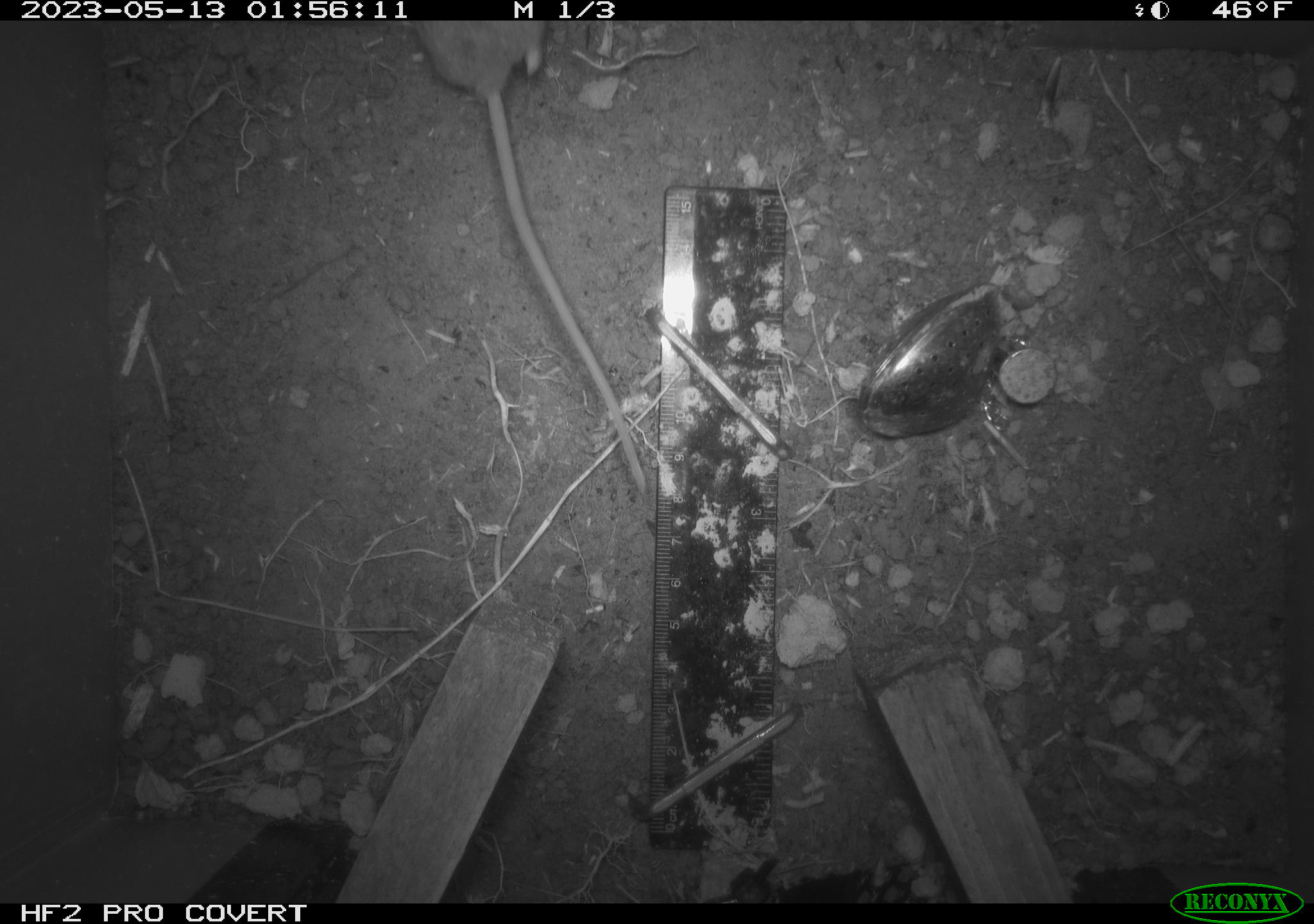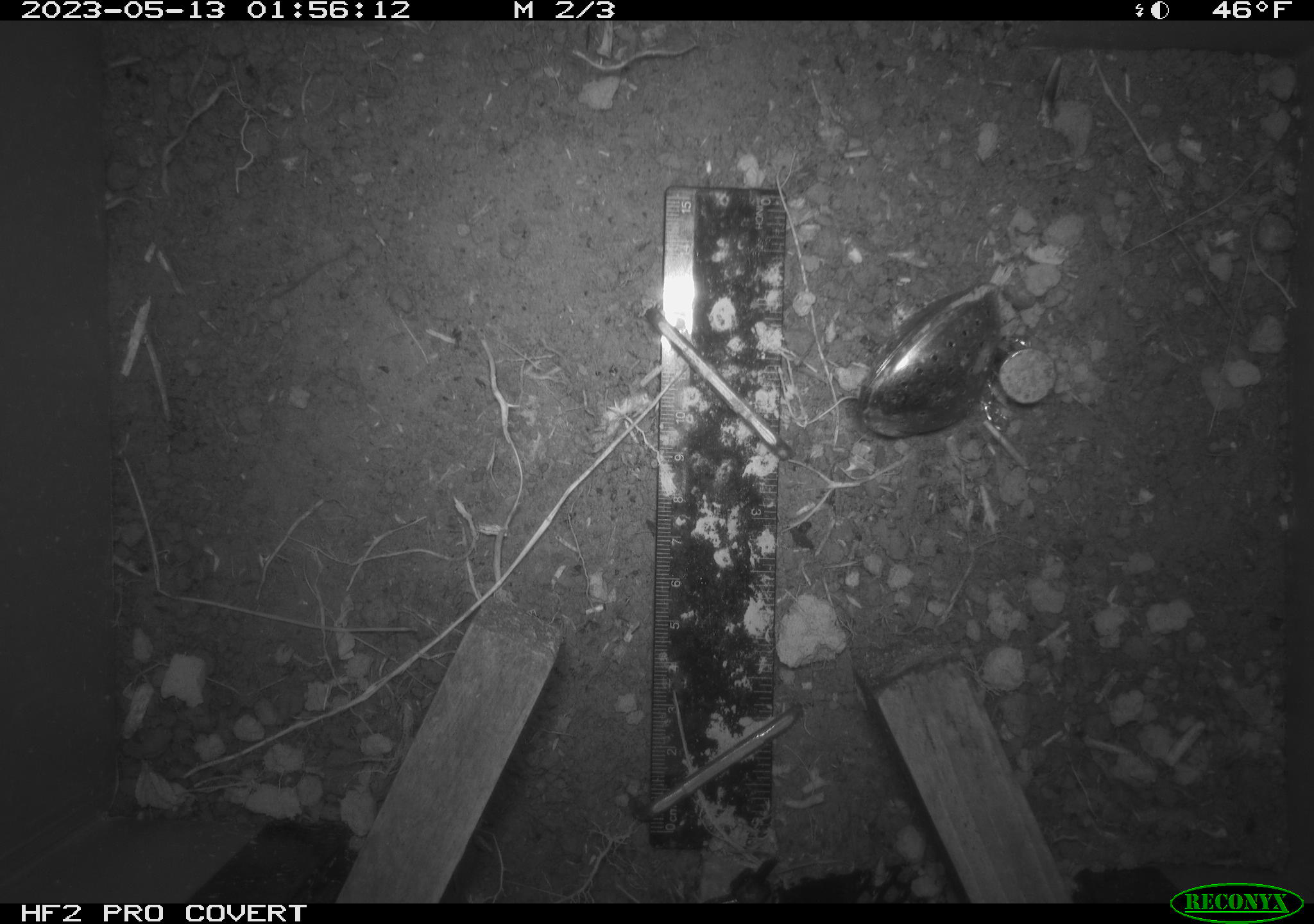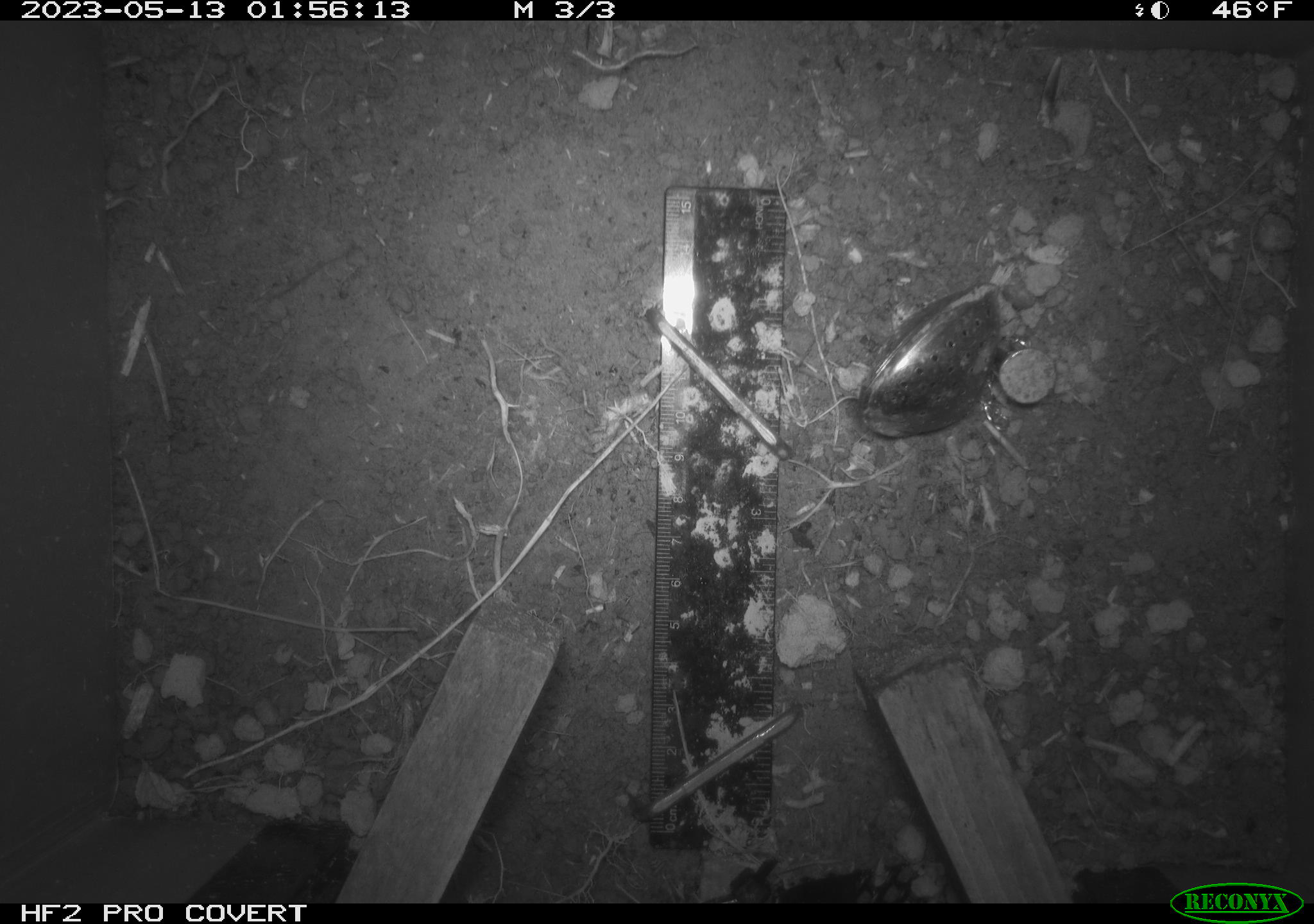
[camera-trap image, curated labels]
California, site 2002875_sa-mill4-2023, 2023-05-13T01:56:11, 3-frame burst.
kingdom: Animalia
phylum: Chordata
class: Mammalia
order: Rodentia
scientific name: Rodentia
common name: mouse species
Mouse species (Rodentia).